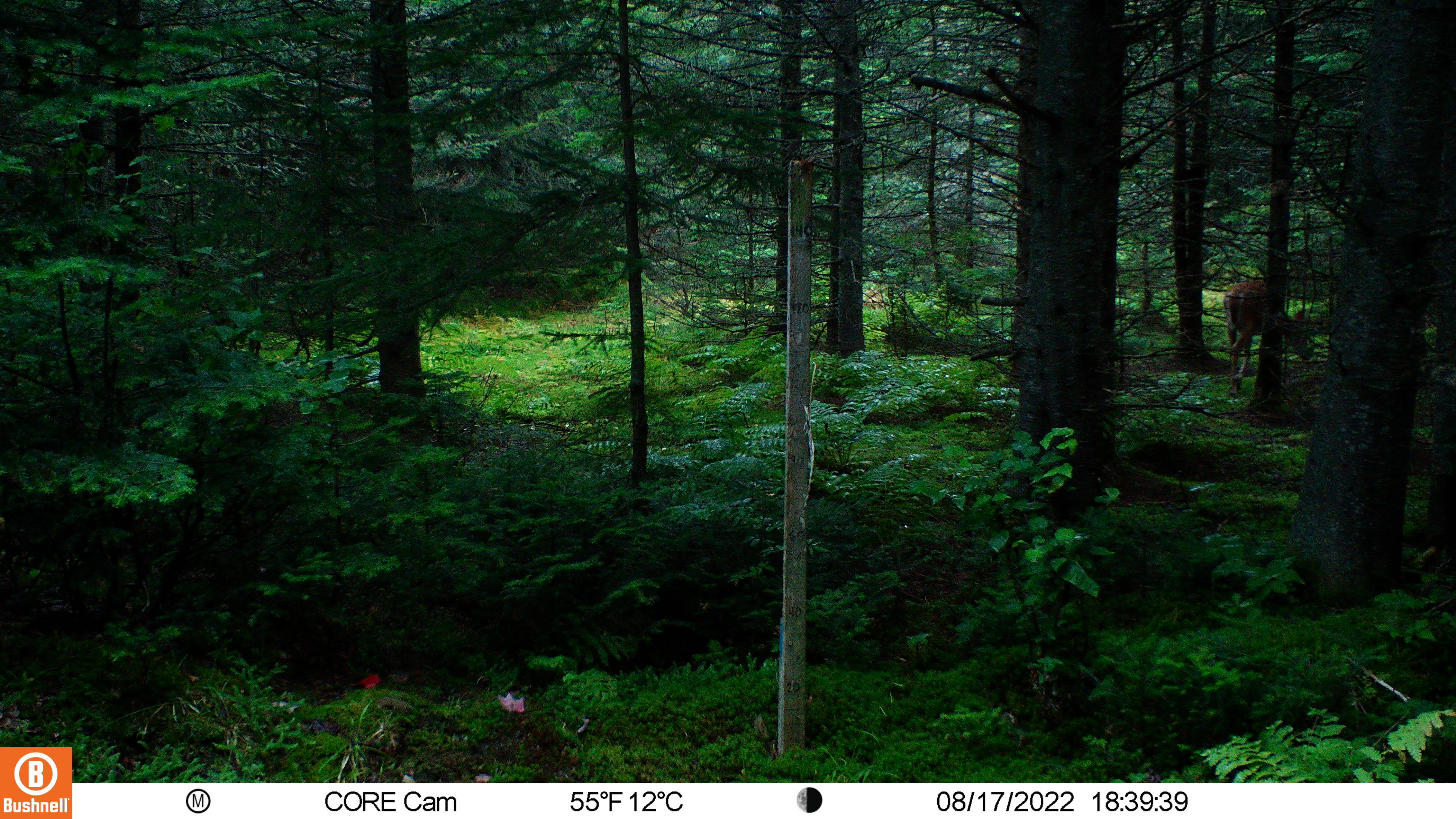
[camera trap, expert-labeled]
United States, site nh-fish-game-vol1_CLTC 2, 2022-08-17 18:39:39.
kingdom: Animalia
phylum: Chordata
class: Mammalia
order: Artiodactyla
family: Cervidae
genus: Odocoileus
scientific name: Odocoileus virginianus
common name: white-tailed deer